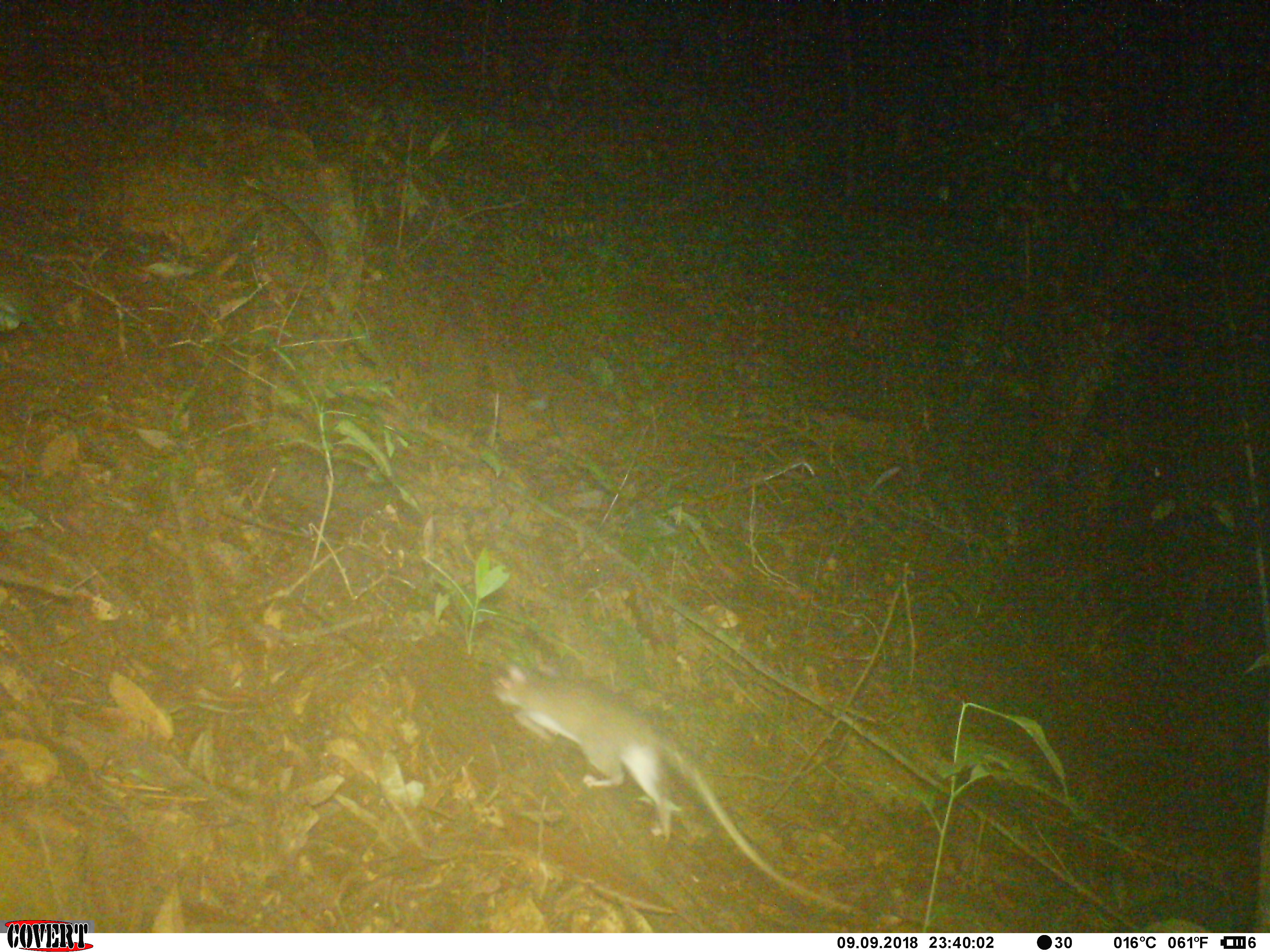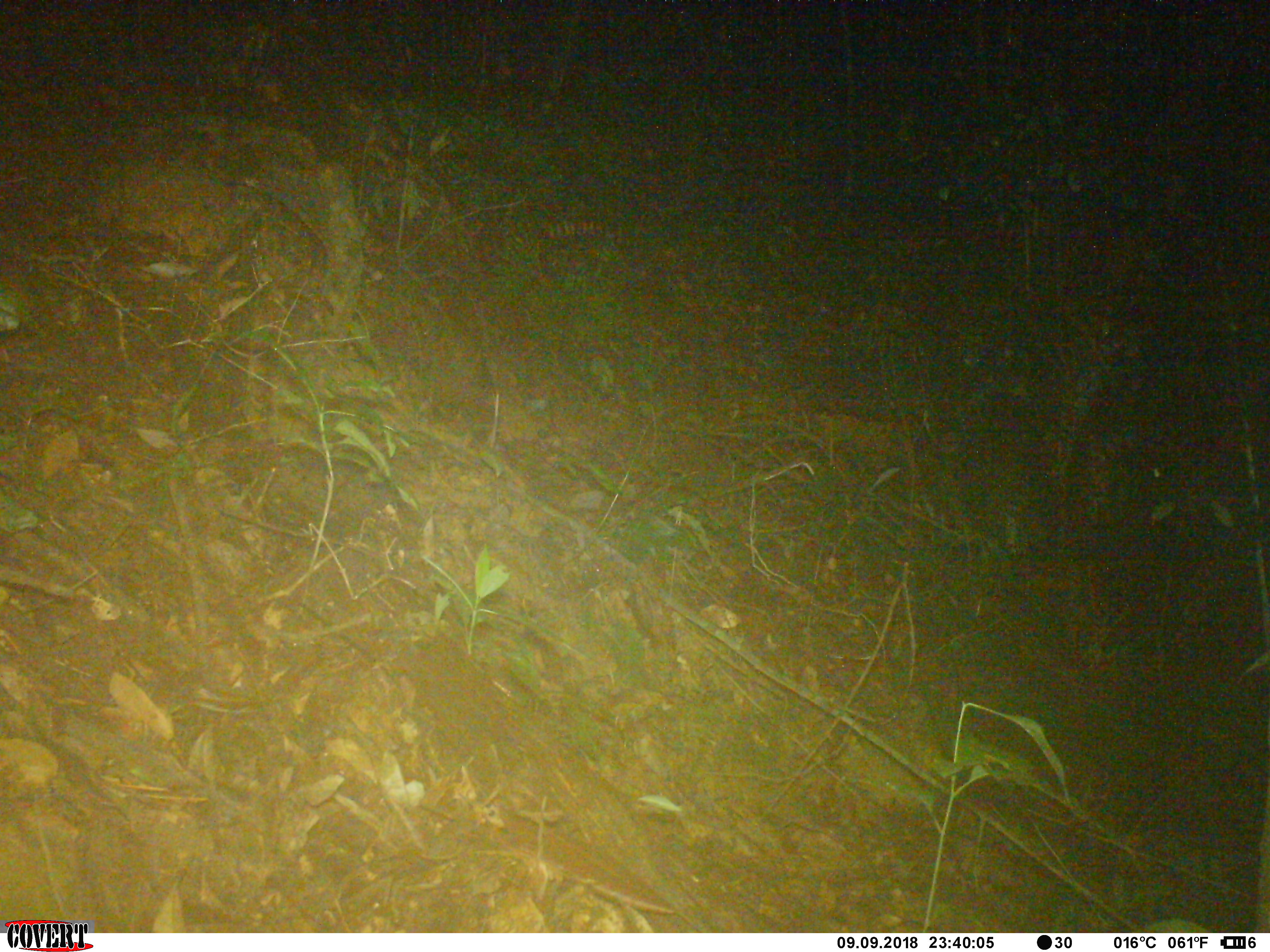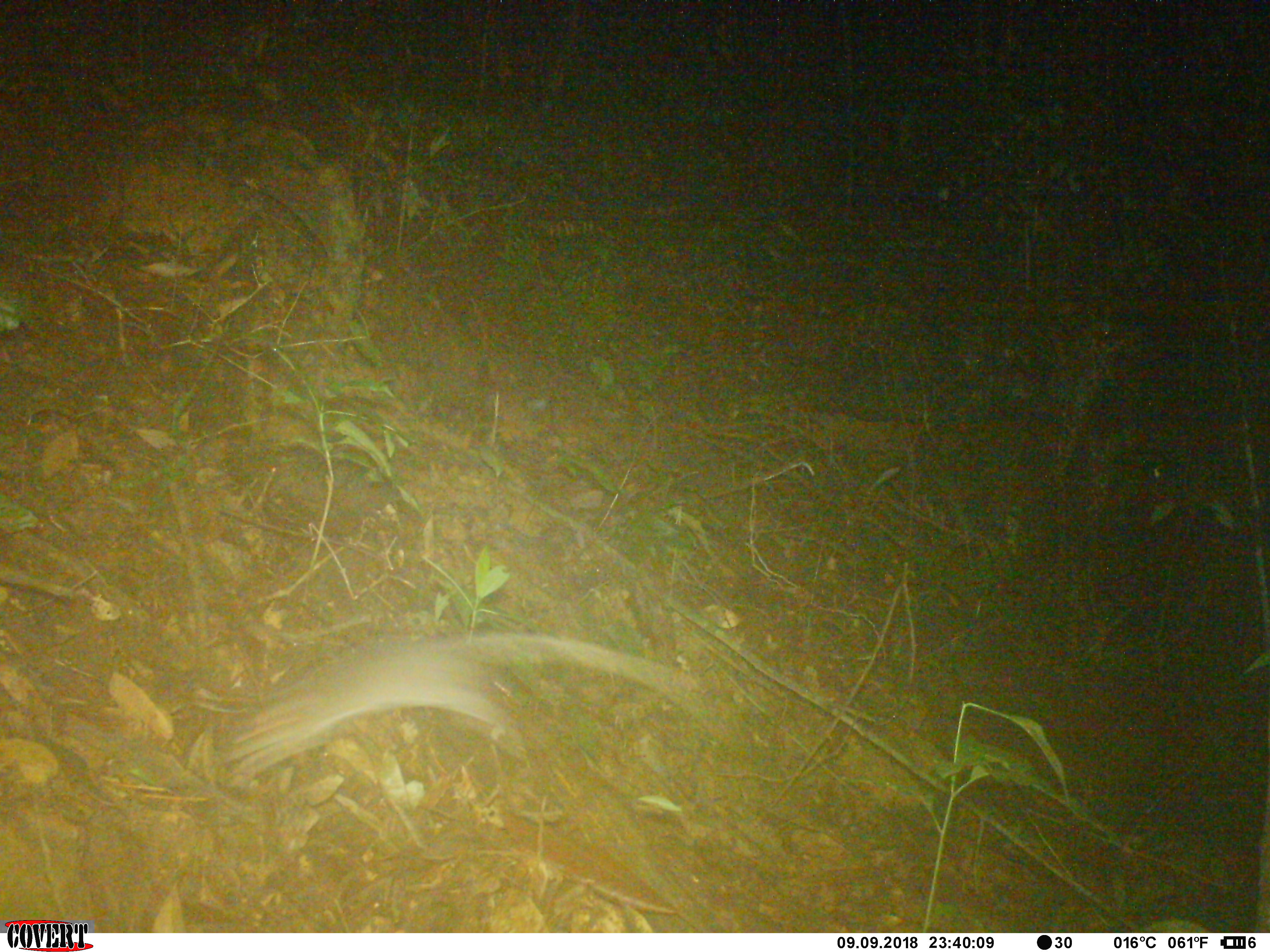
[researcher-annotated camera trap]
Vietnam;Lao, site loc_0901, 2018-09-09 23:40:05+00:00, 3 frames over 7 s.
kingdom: Animalia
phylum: Chordata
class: Mammalia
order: Rodentia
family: Muridae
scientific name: Muridae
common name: old-world mice and rats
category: unidentified murid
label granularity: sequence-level